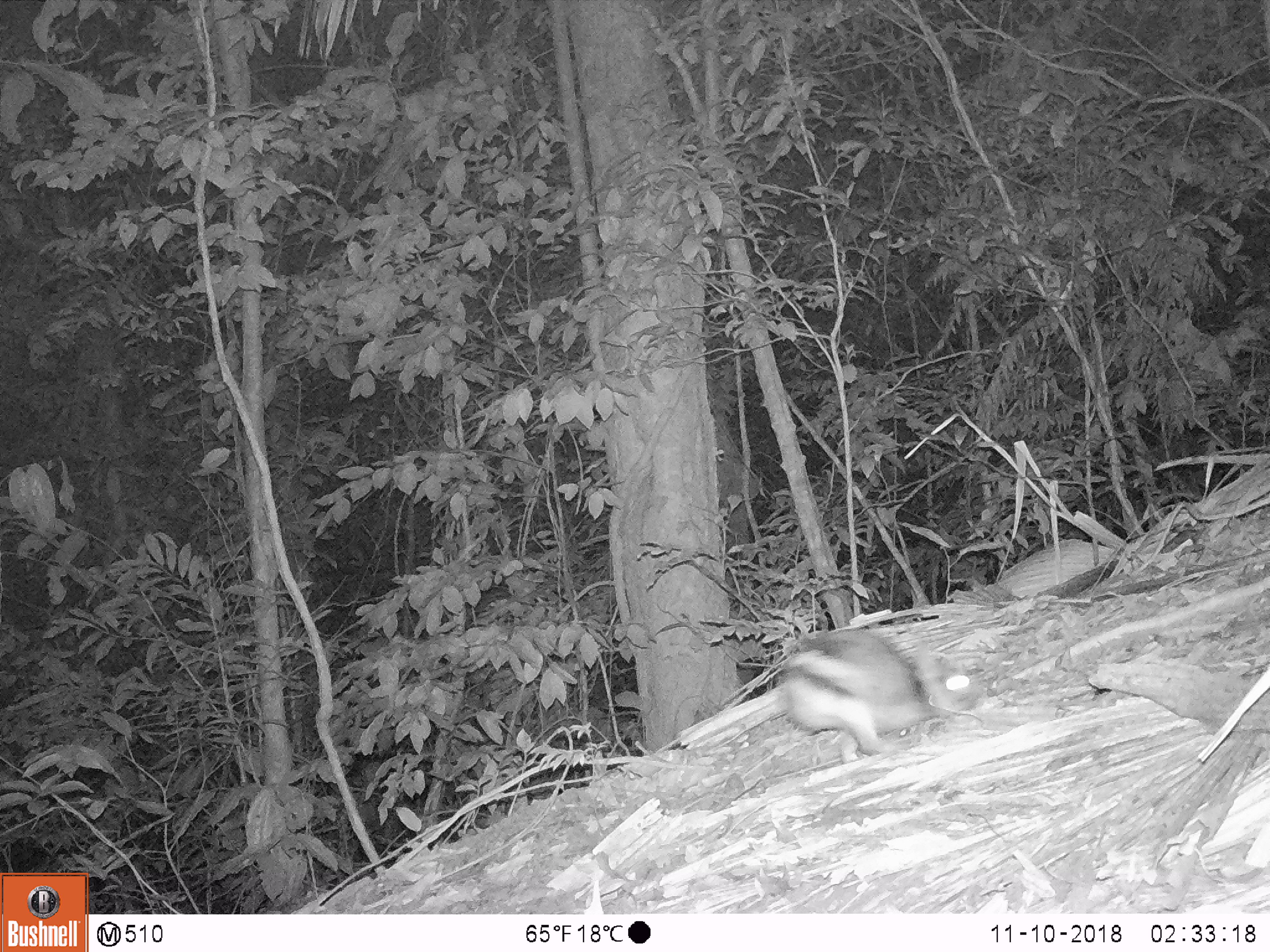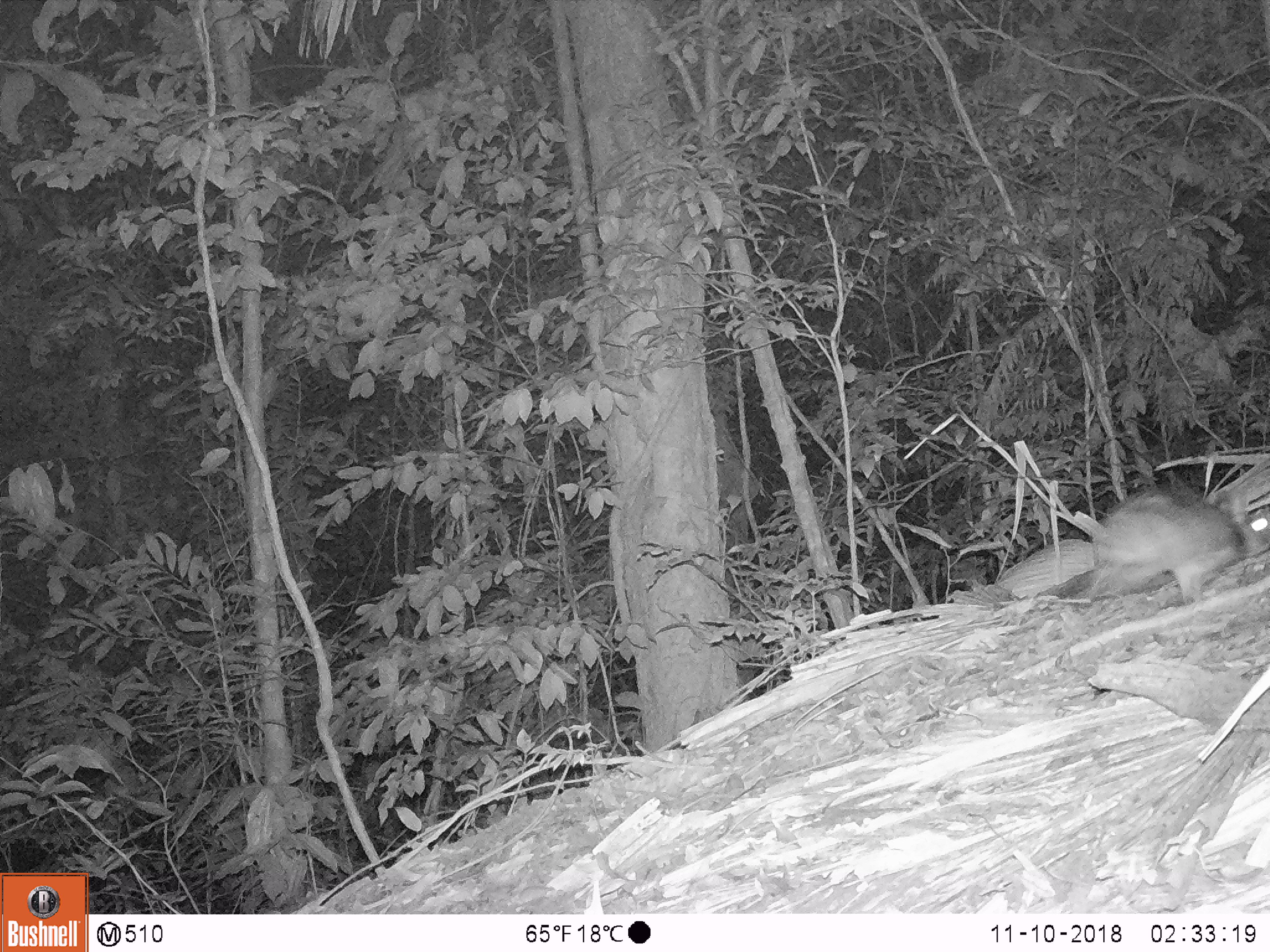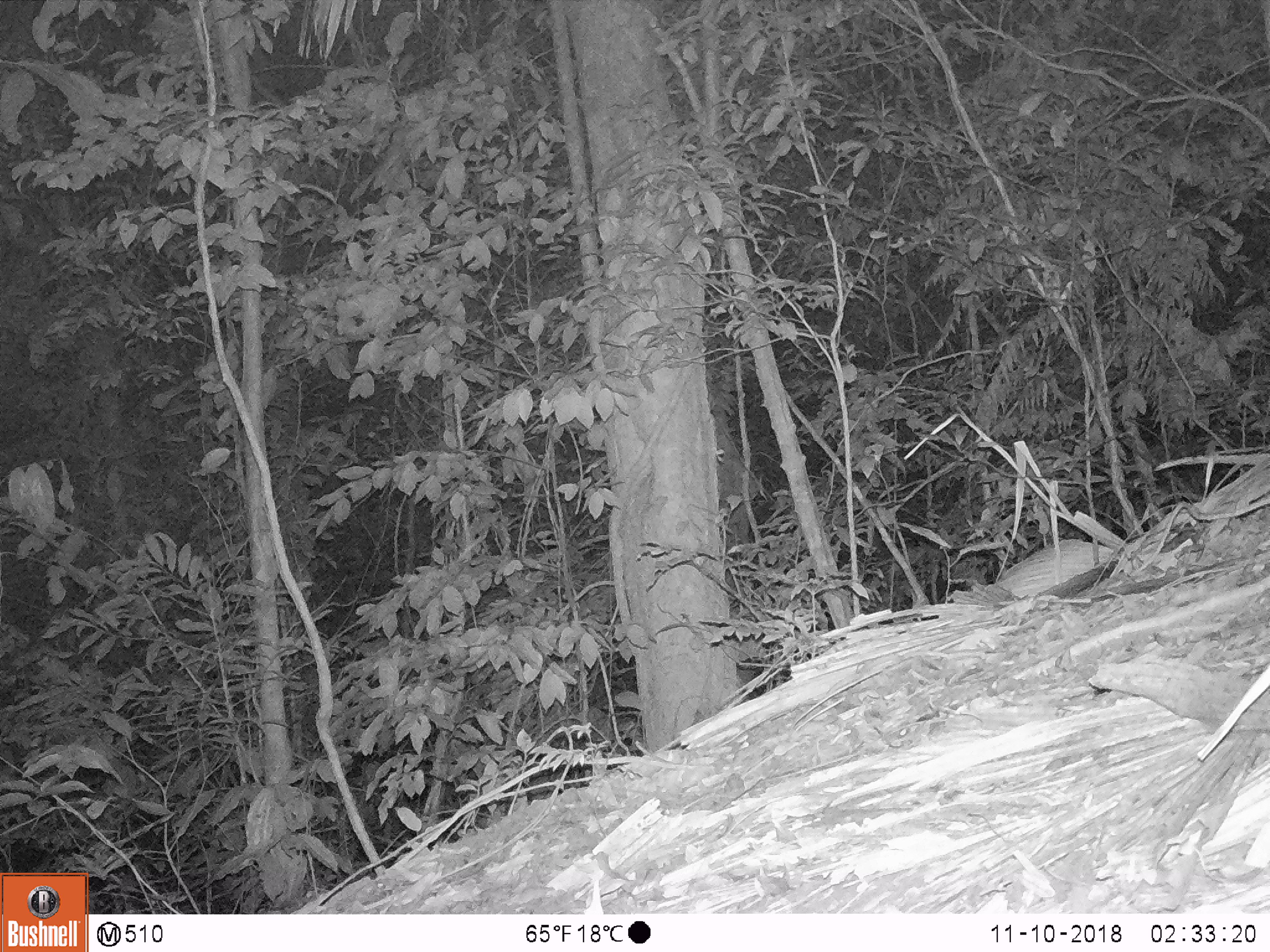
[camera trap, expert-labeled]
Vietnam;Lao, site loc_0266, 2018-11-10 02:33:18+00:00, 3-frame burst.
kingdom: Animalia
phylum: Chordata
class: Mammalia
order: Lagomorpha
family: Leporidae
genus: Nesolagus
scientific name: Nesolagus timminsi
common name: annamite striped rabbit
Annamite striped rabbit (Nesolagus timminsi). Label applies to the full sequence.